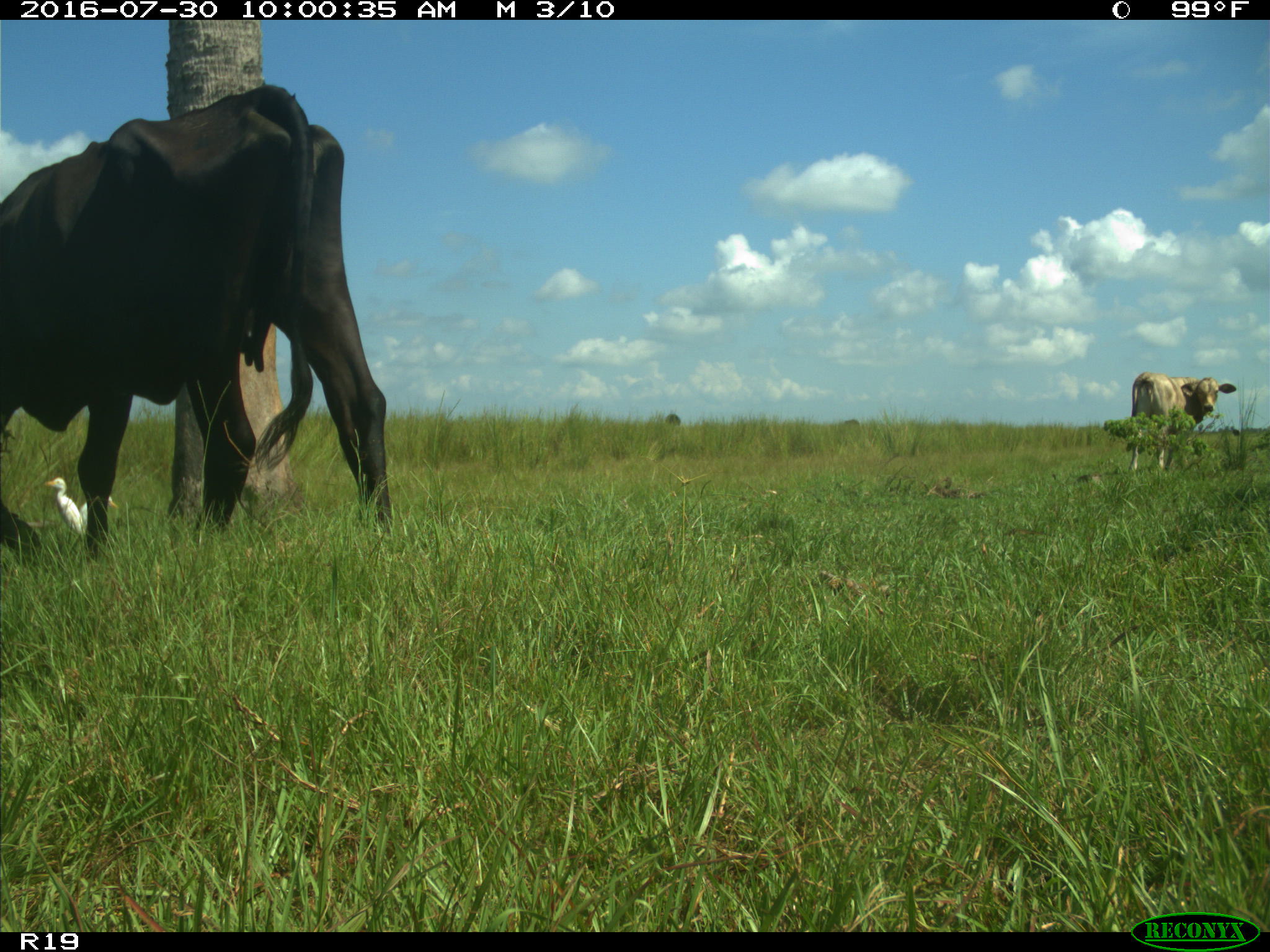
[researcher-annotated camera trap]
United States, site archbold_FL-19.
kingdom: Animalia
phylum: Chordata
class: Mammalia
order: Artiodactyla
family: Bovidae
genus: Bos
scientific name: Bos taurus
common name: domestic cow